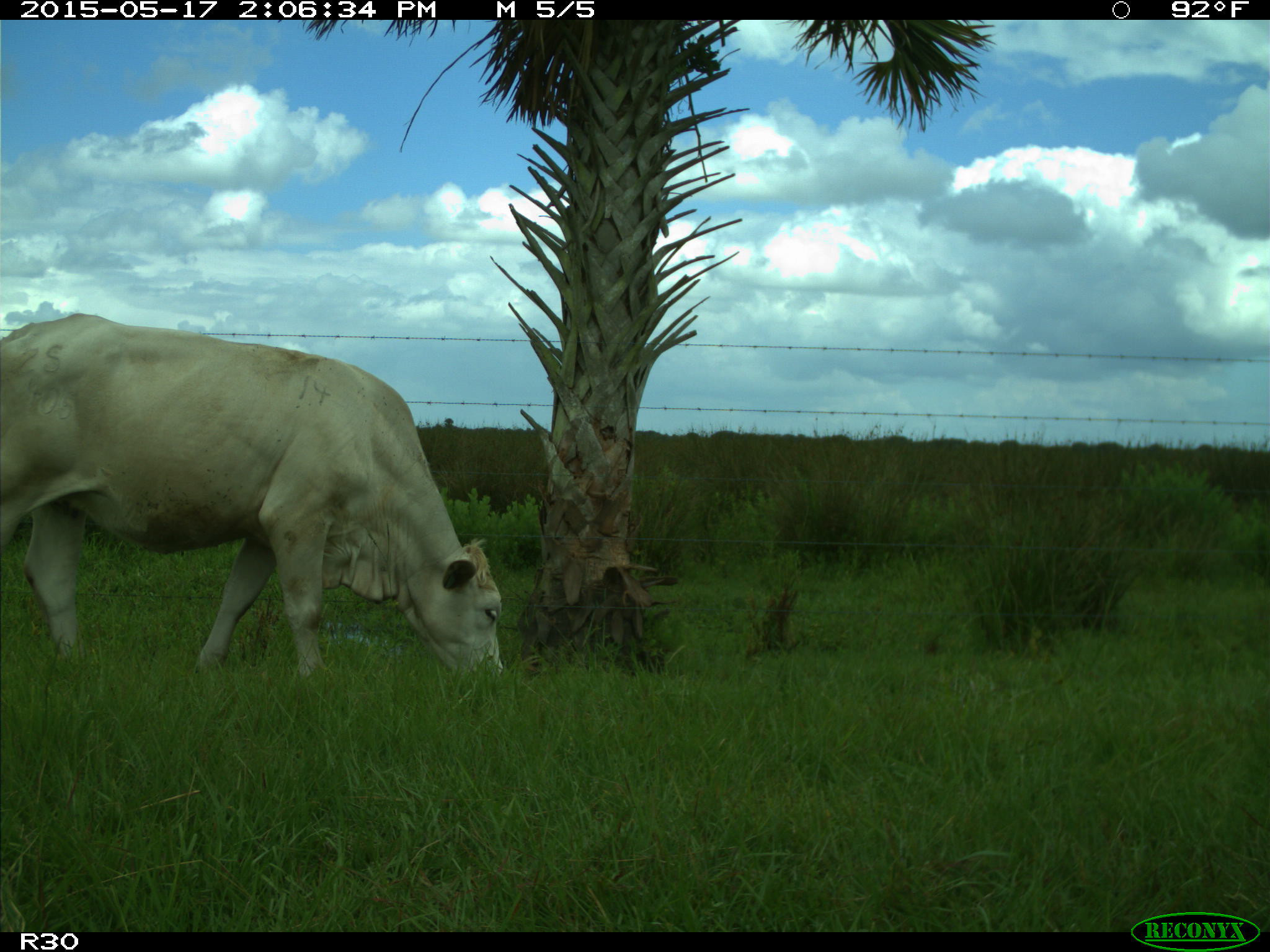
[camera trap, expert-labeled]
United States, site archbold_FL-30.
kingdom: Animalia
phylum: Chordata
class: Mammalia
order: Artiodactyla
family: Bovidae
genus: Bos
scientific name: Bos taurus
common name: domestic cow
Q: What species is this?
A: Bos taurus (domestic cow).